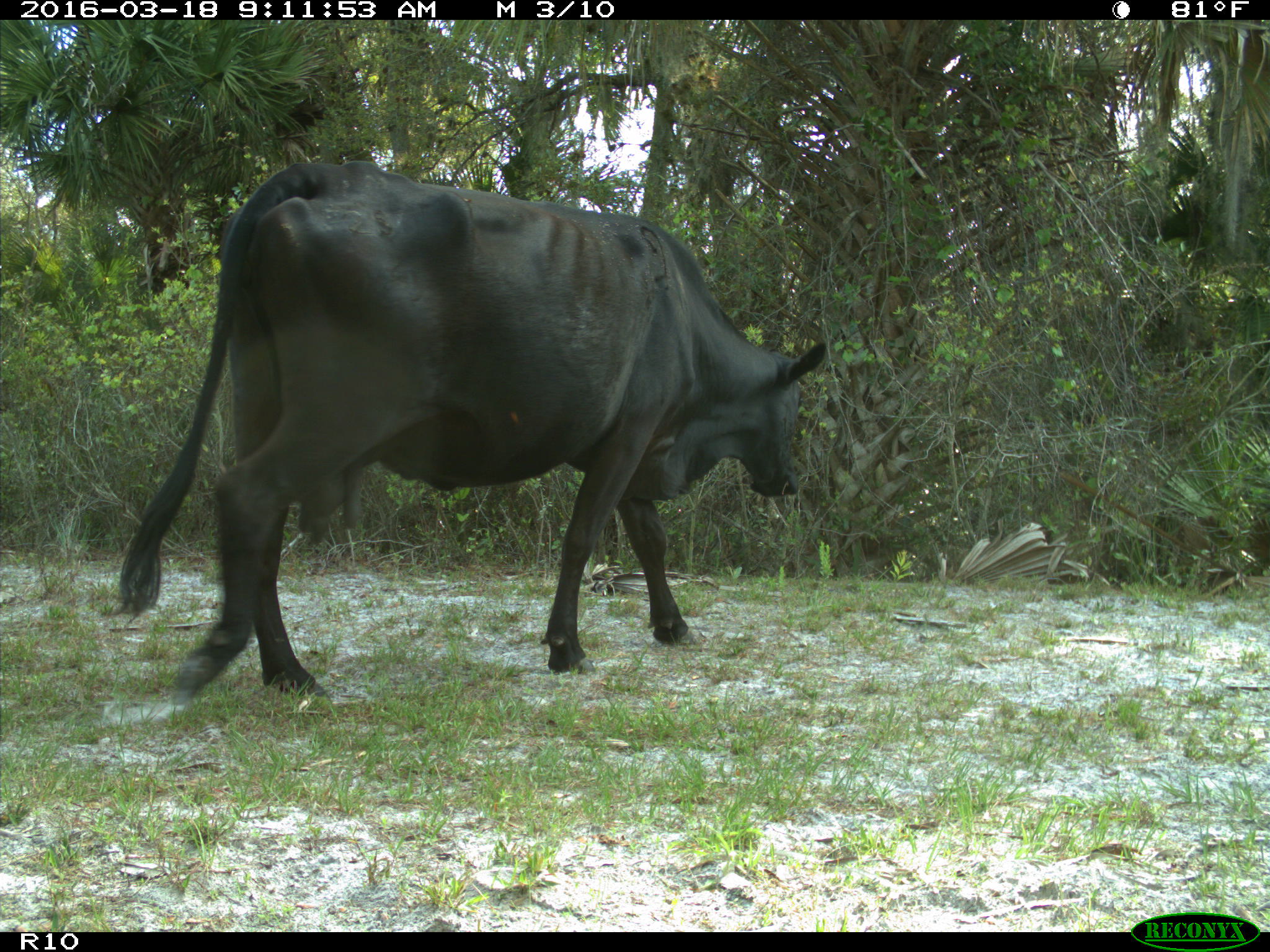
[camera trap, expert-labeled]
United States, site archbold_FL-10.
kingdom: Animalia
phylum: Chordata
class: Mammalia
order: Artiodactyla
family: Bovidae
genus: Bos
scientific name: Bos taurus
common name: domestic cow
Bos taurus (domestic cow).